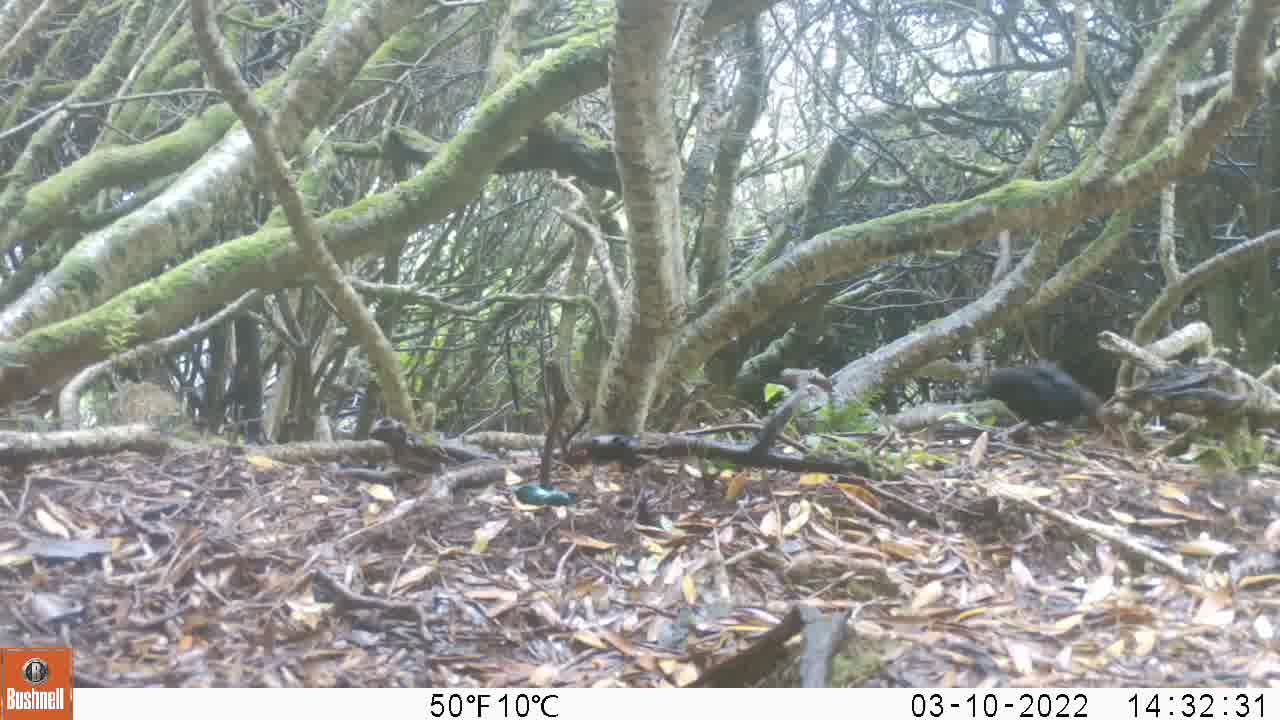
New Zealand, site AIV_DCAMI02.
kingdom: Animalia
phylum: Chordata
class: Aves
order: Passeriformes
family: Turdidae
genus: Turdus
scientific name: Turdus merula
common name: eurasian blackbird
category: blackbird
Blackbird (eurasian blackbird) (Turdus merula).